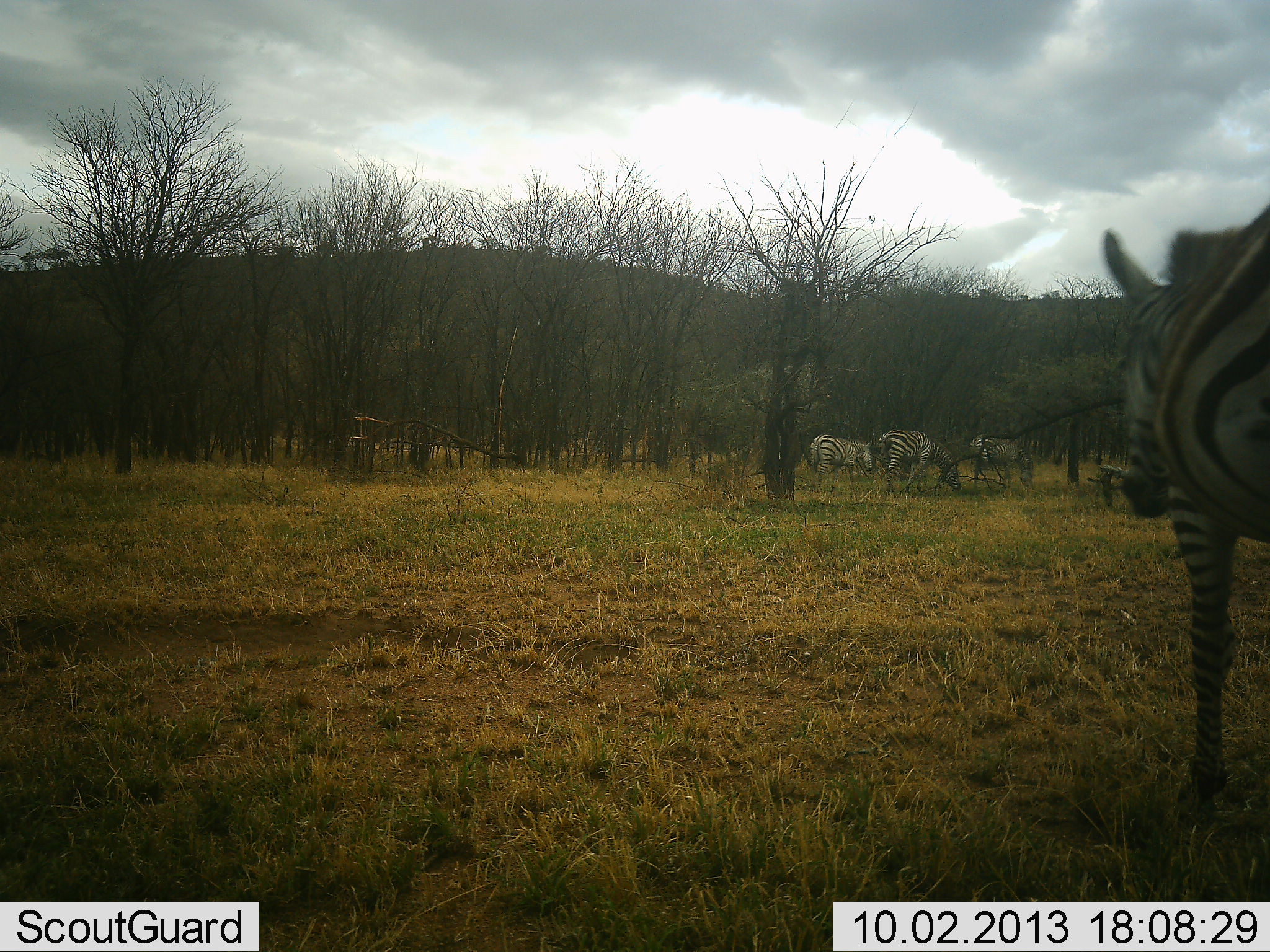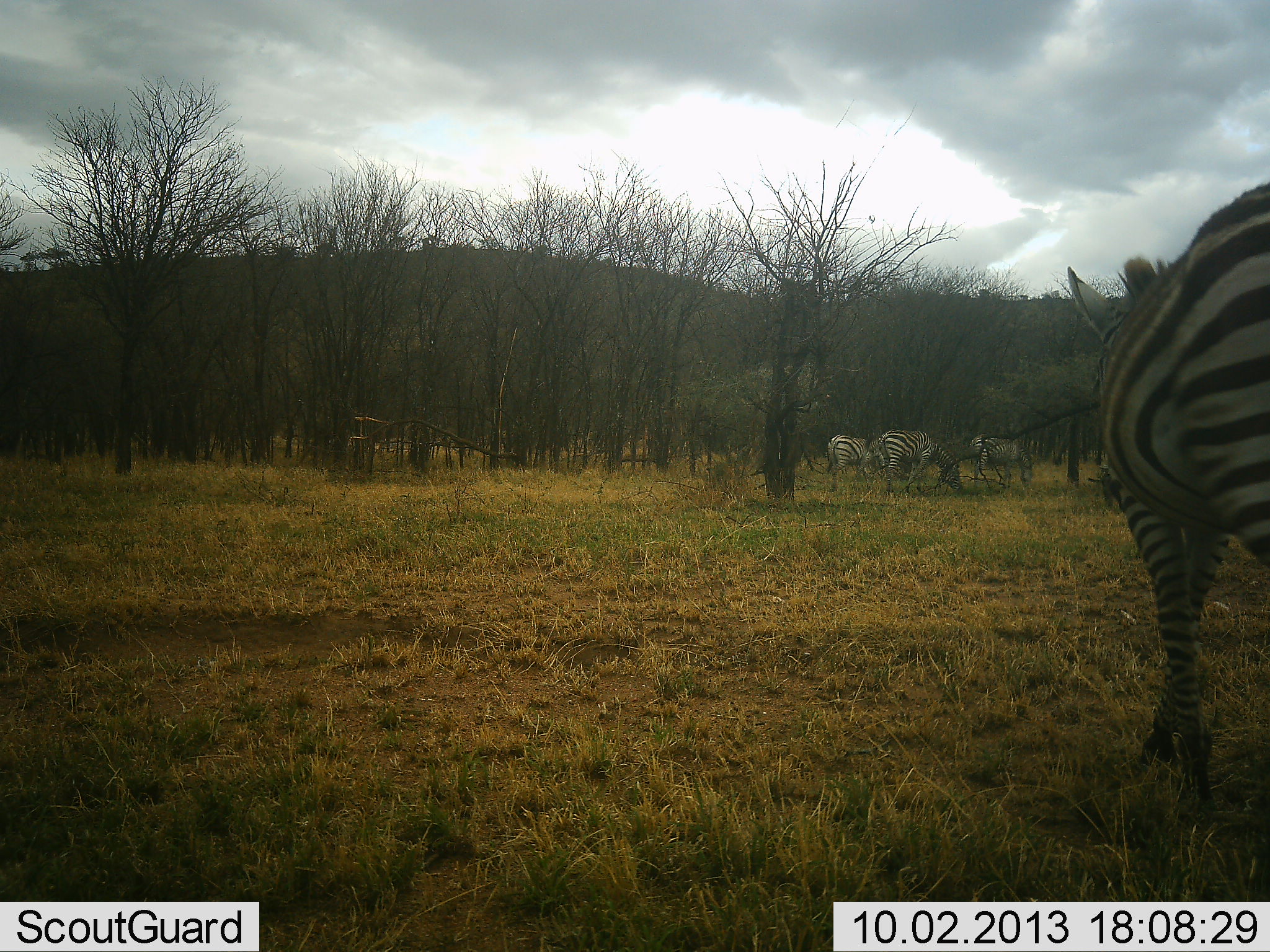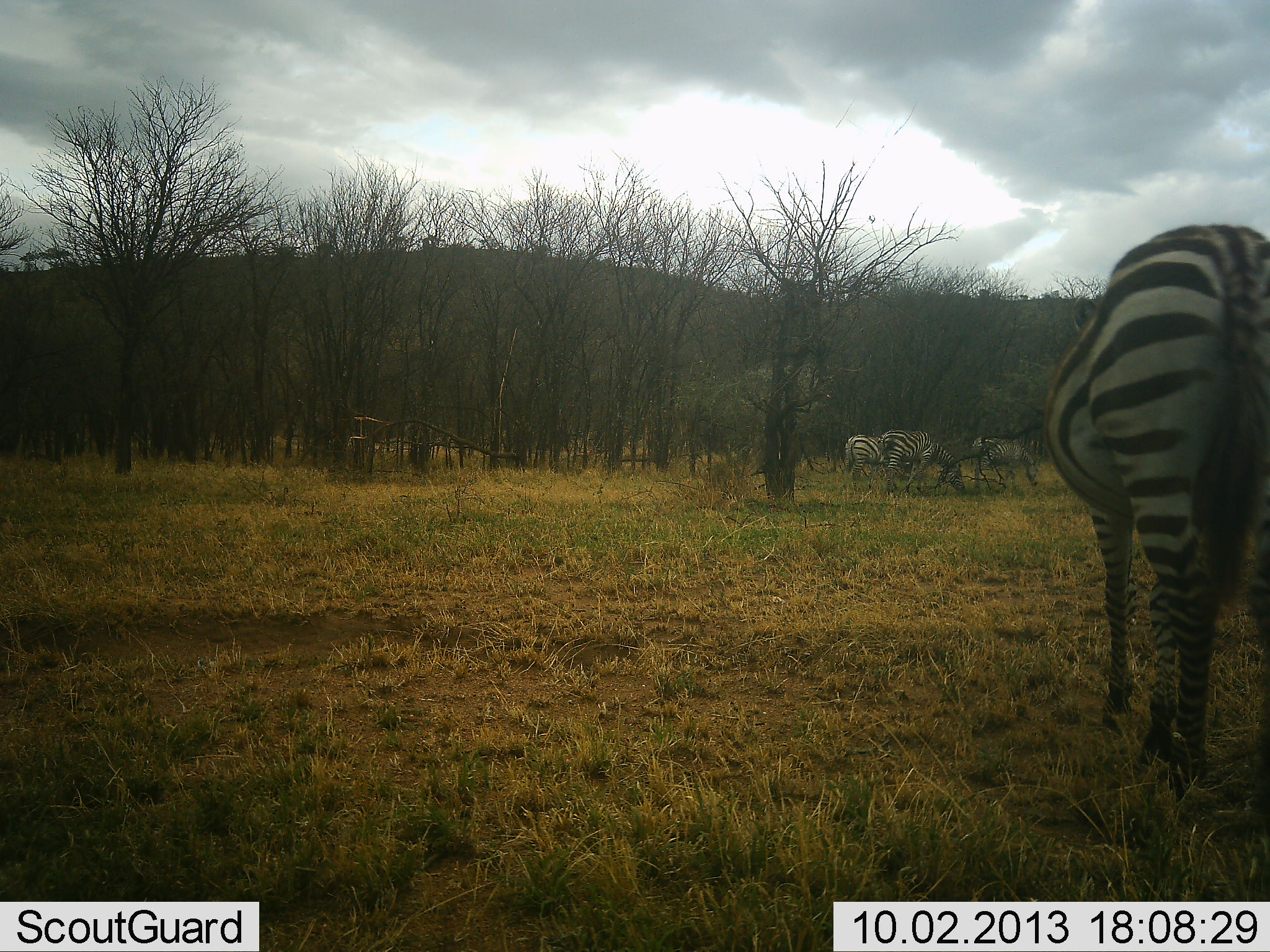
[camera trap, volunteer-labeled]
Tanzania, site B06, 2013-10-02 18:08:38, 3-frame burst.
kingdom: Animalia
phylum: Chordata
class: Mammalia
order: Perissodactyla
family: Equidae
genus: Equus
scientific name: Equus quagga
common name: plains zebra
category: zebra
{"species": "zebra (plains zebra) (Equus quagga)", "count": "4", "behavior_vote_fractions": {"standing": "20%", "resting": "0%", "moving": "90%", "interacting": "0%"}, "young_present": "0%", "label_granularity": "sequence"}